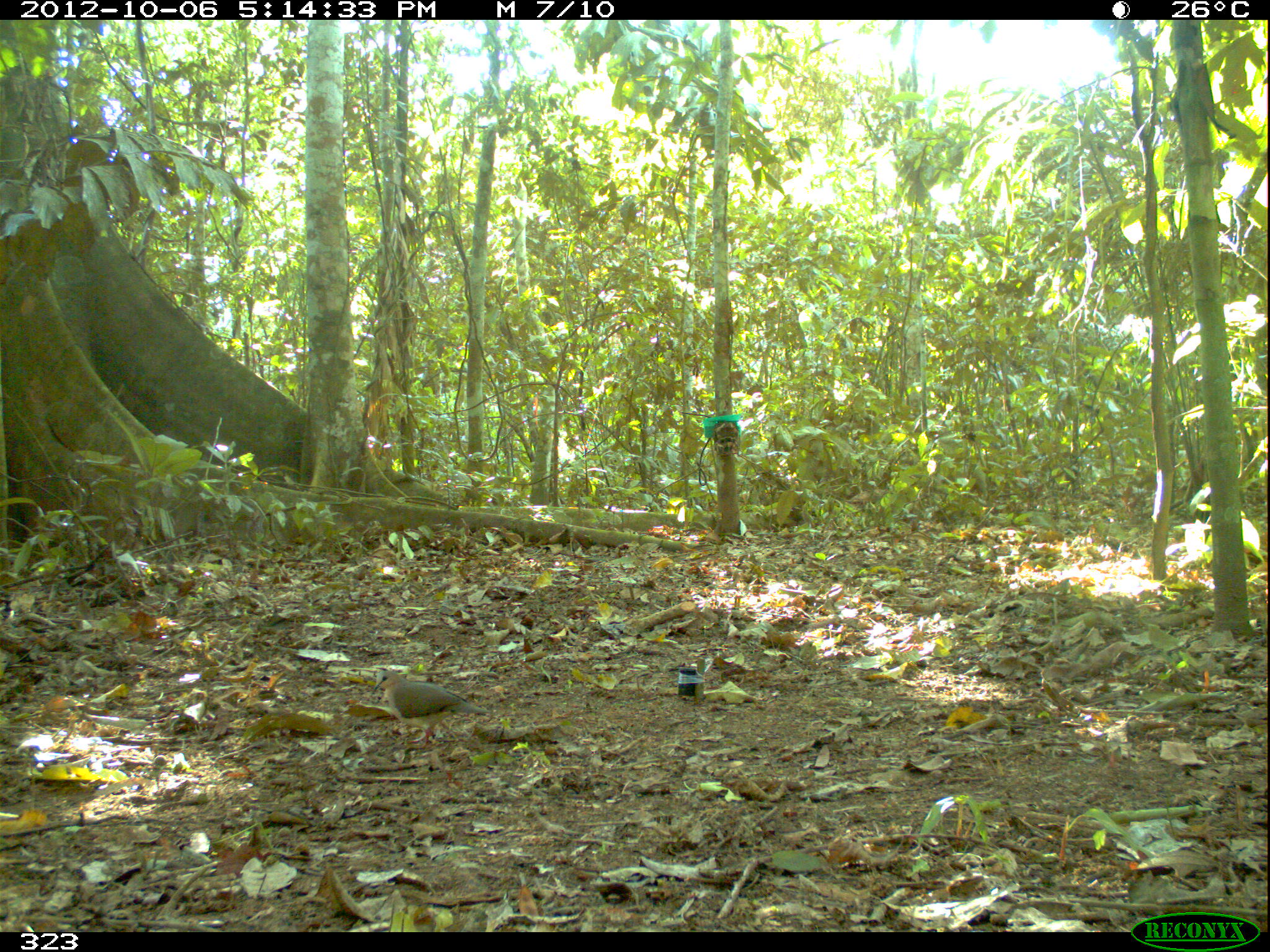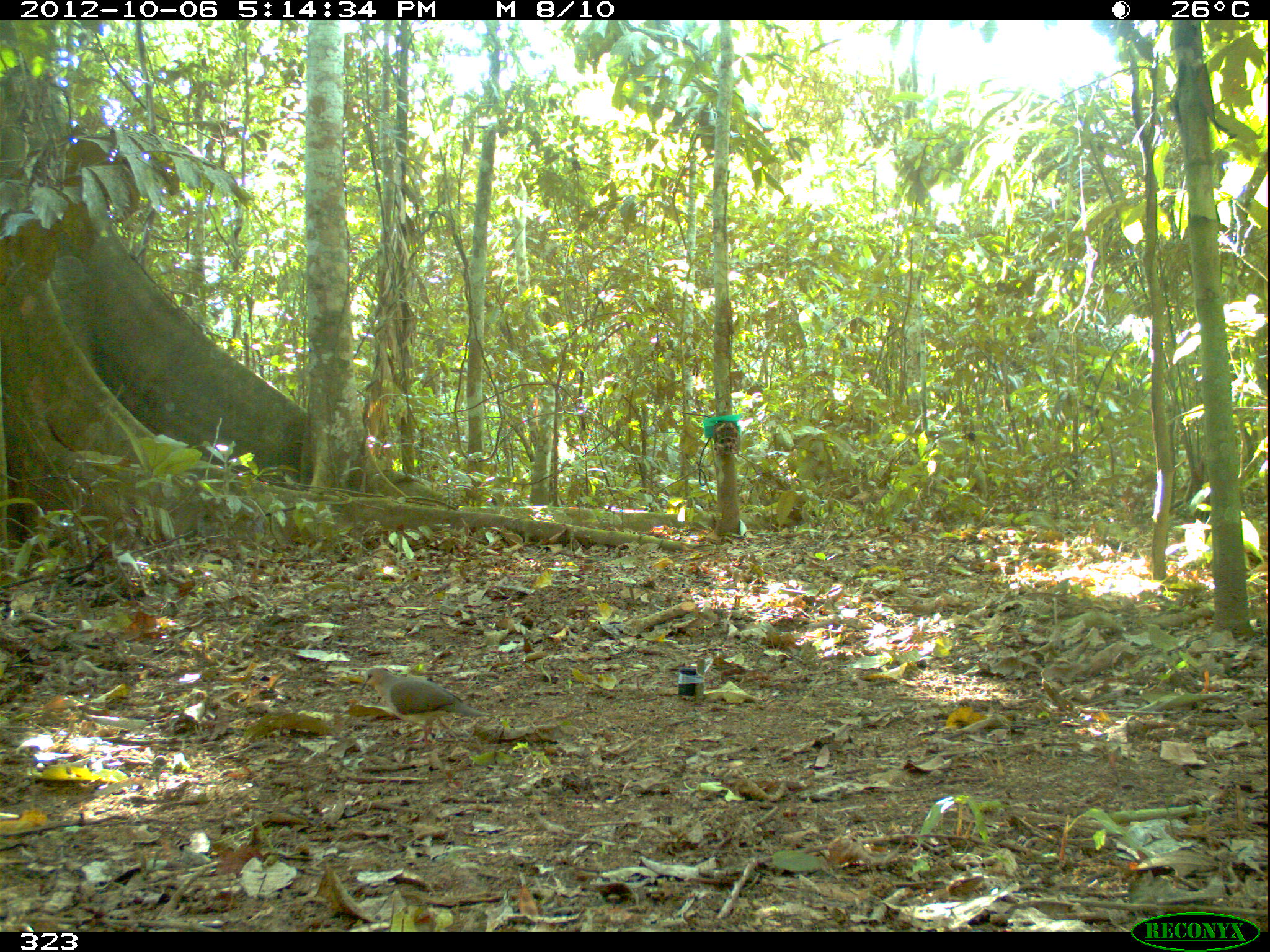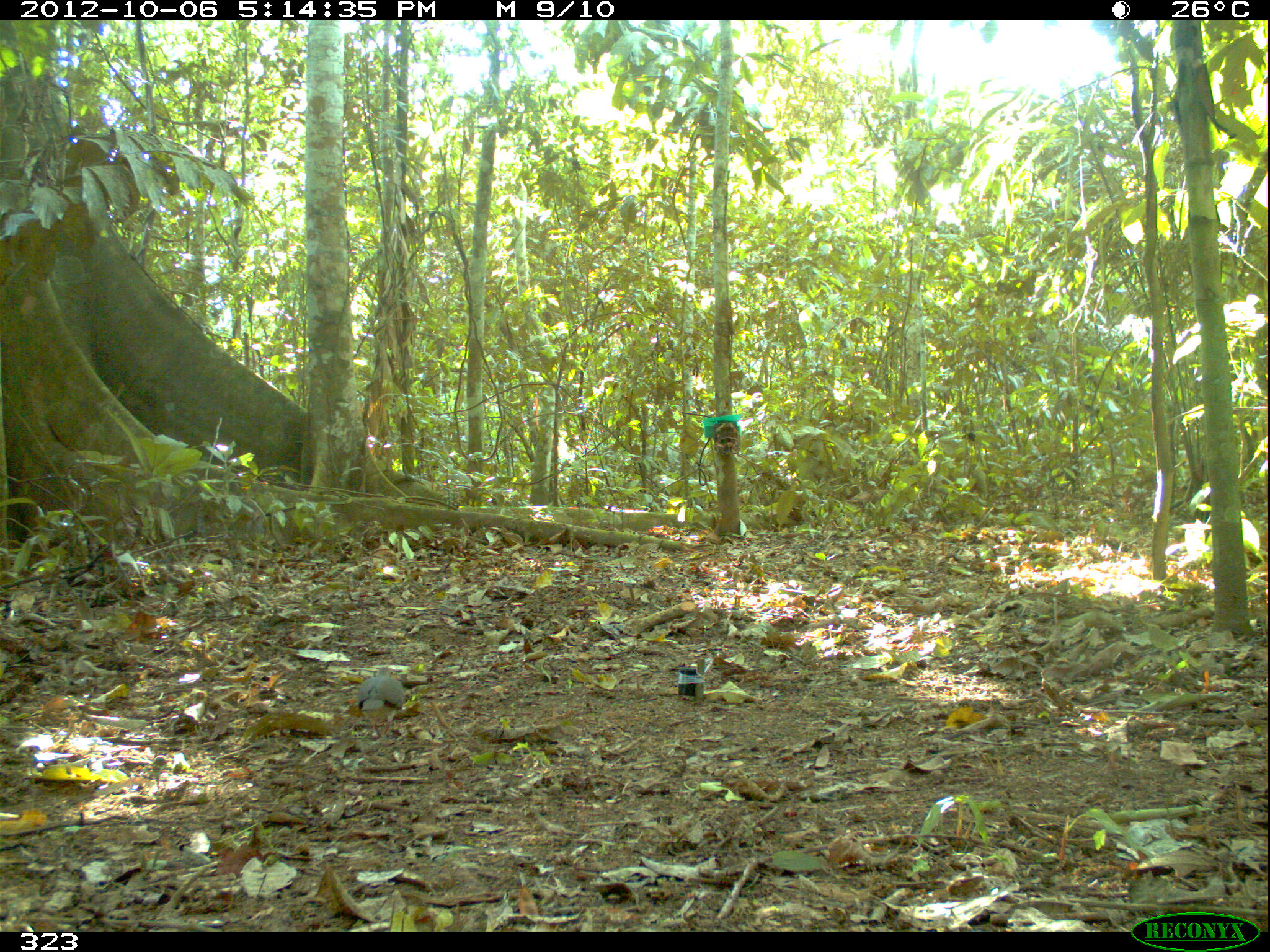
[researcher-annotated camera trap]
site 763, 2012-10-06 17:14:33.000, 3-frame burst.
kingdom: Animalia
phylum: Chordata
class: Aves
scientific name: Aves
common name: bird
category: unknown bird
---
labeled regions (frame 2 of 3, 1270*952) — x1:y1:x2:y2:
unknown bird: 360:667:486:748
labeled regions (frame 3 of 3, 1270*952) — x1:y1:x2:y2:
unknown bird: 357:665:406:740